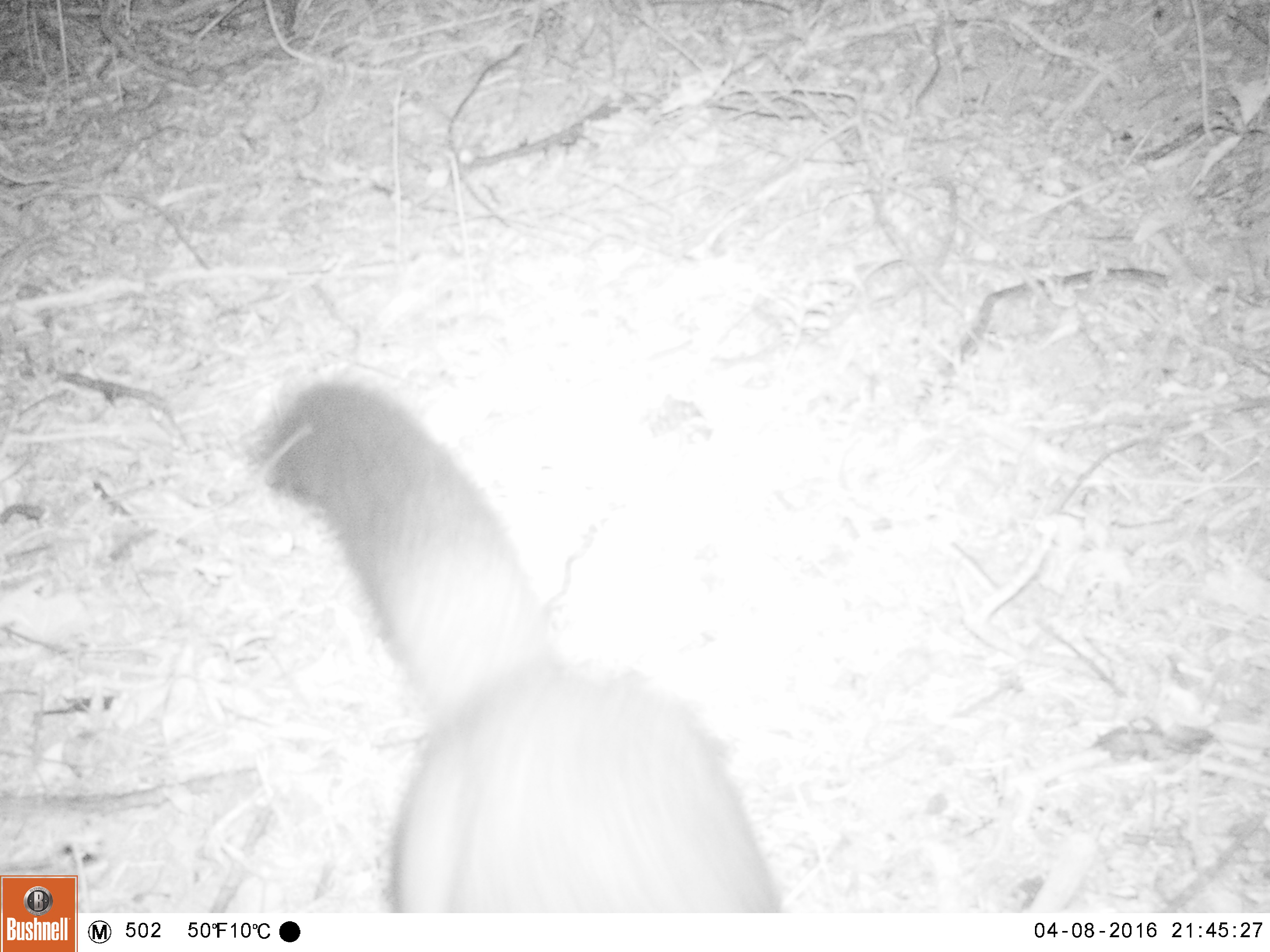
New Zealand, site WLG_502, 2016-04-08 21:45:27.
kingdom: Animalia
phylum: Chordata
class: Mammalia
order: Diprotodontia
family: Phalangeridae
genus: Trichosurus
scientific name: Trichosurus vulpecula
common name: common brushtail possum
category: possum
Possum (common brushtail possum) (Trichosurus vulpecula).